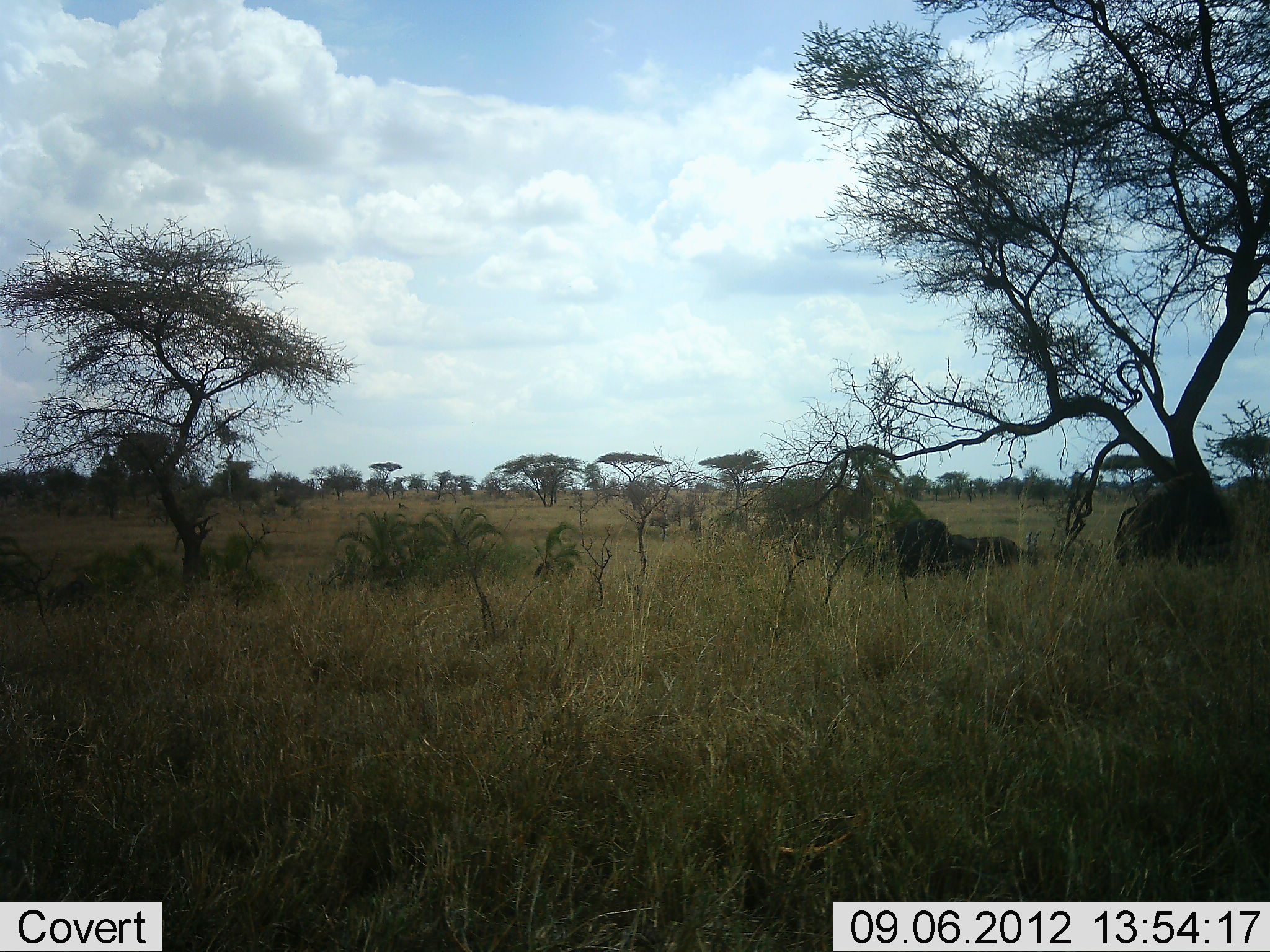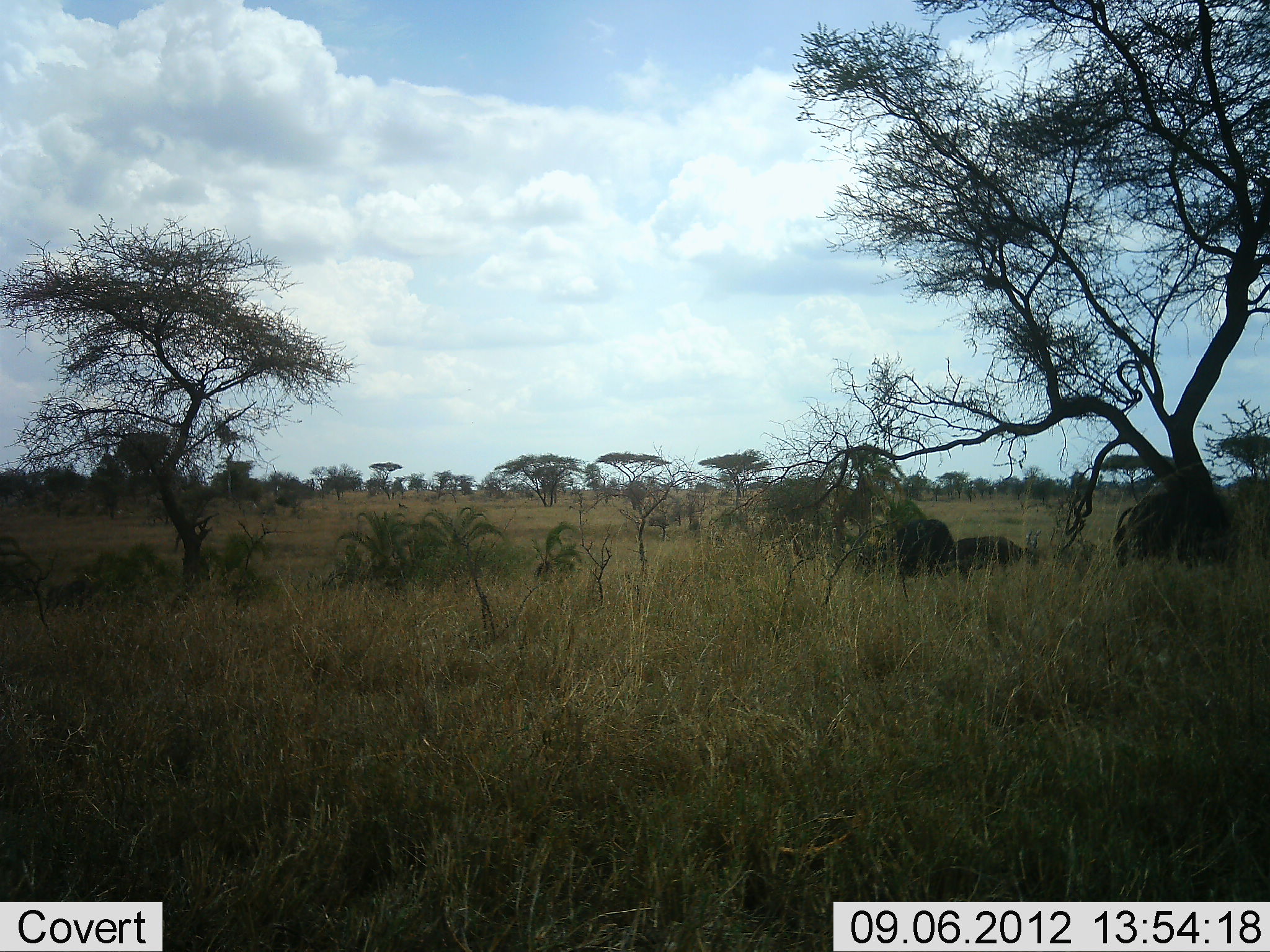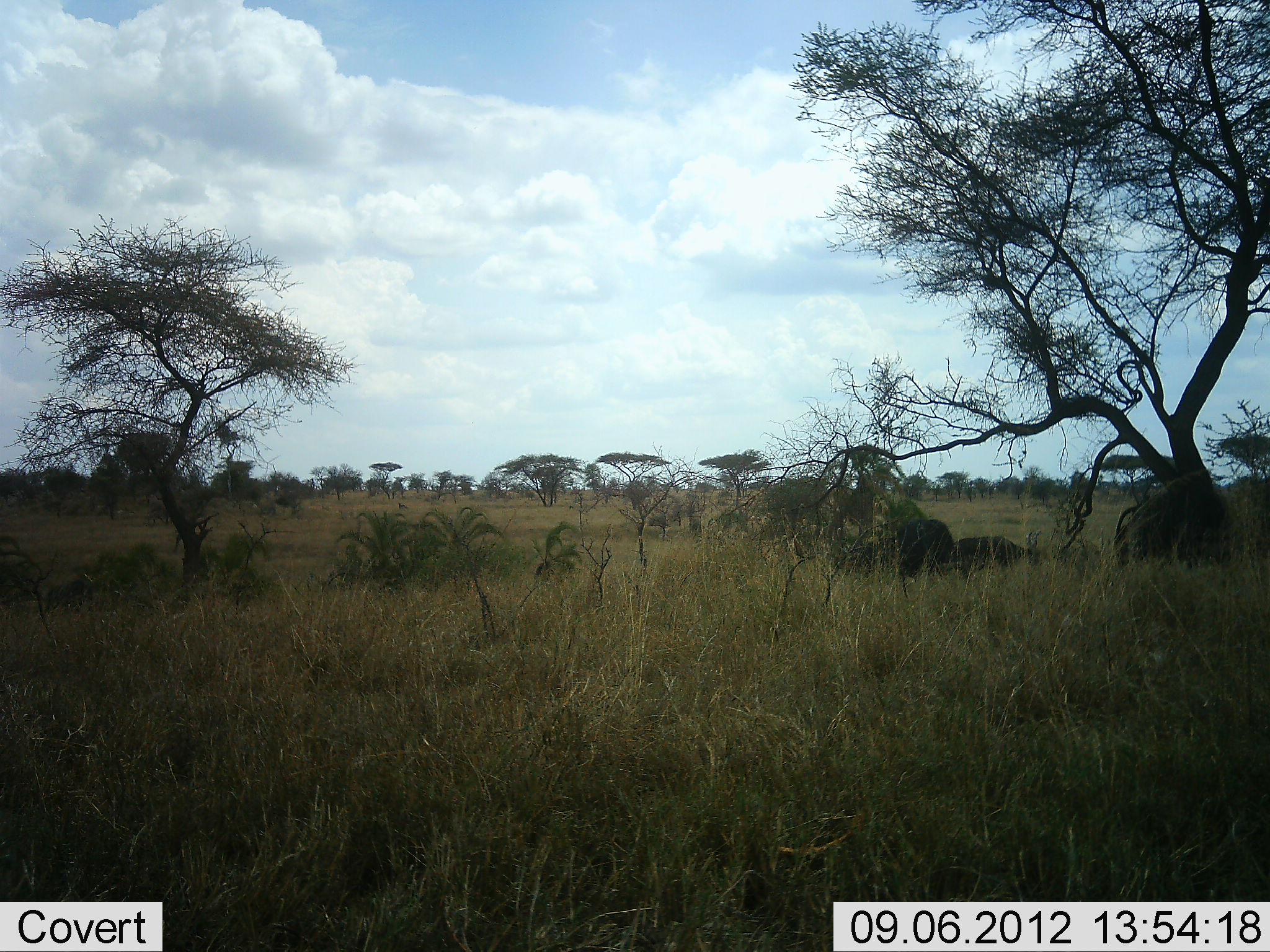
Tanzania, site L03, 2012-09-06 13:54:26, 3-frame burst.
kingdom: Animalia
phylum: Chordata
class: Mammalia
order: Artiodactyla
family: Bovidae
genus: Syncerus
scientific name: Syncerus caffer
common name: cape buffalo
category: buffalo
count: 3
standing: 50%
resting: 0%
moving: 17%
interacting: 0%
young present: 0%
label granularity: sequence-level